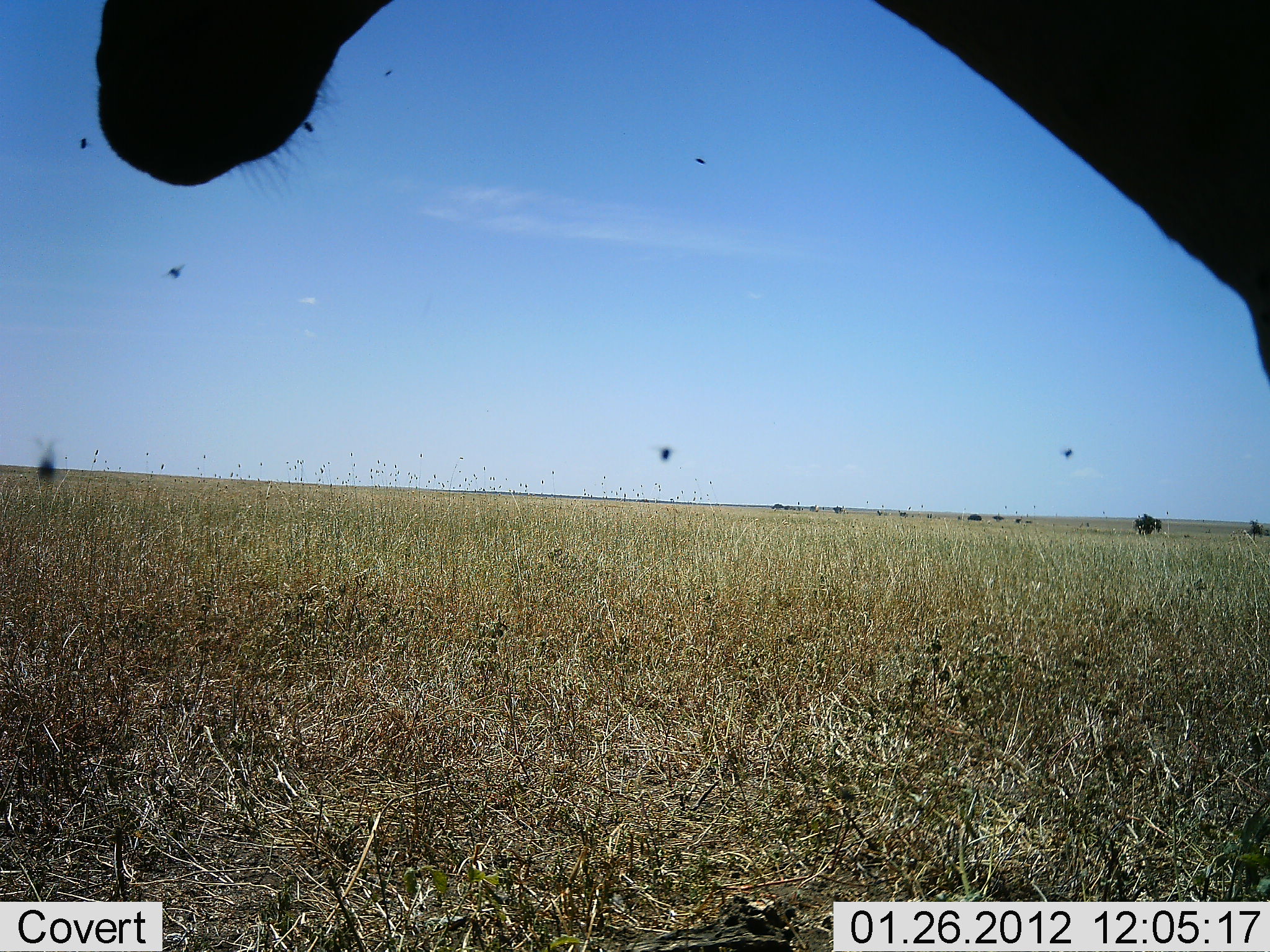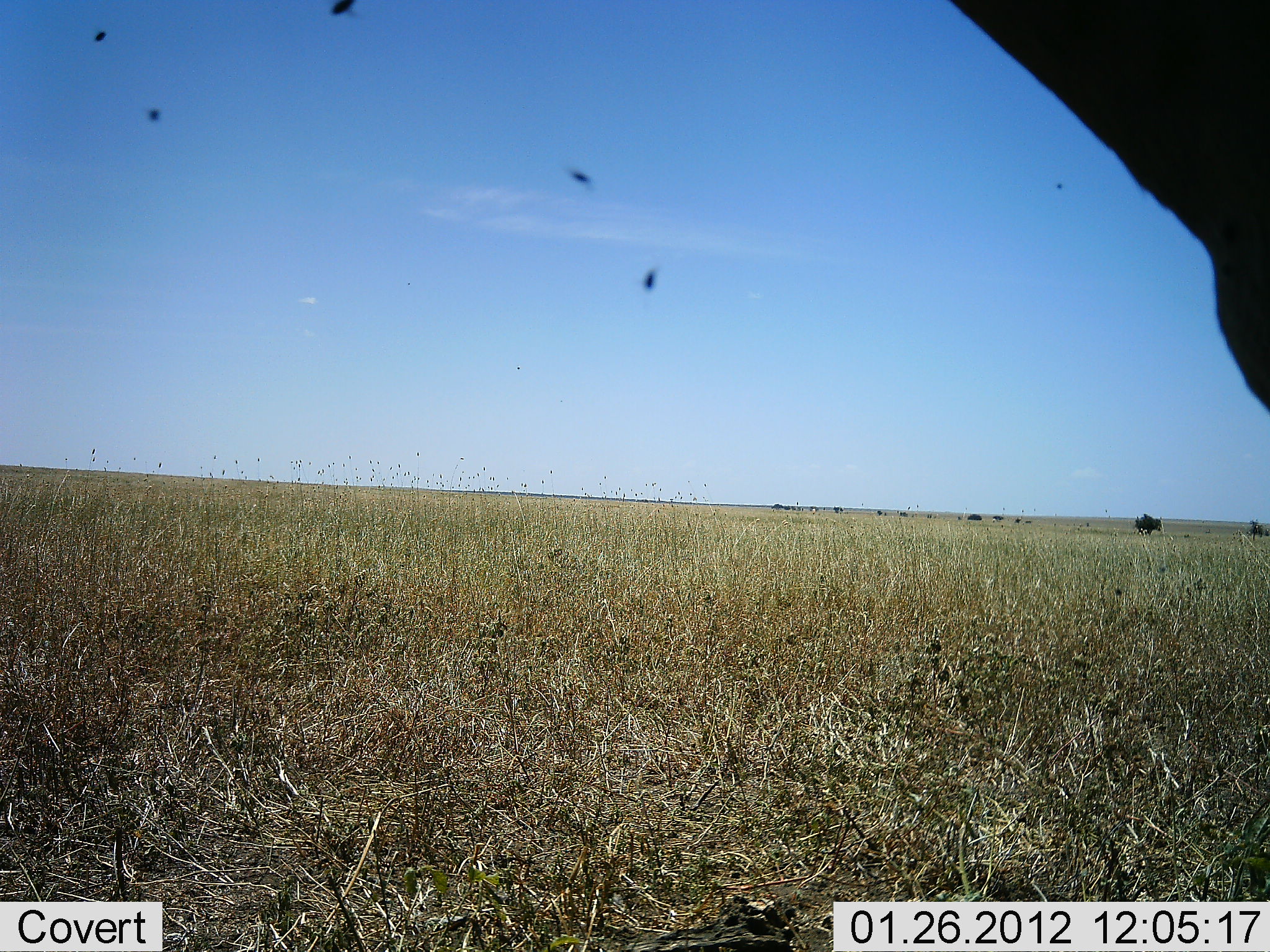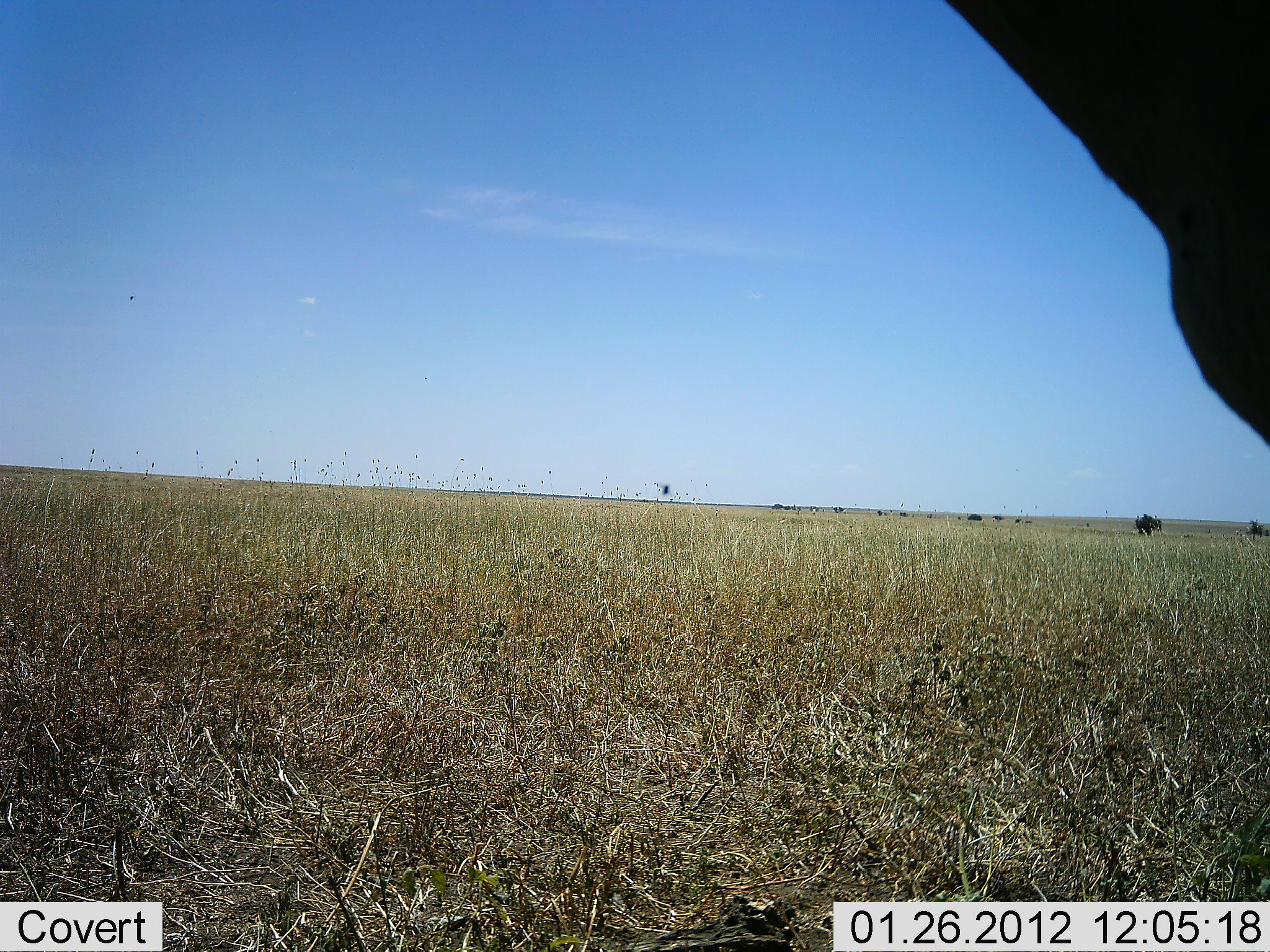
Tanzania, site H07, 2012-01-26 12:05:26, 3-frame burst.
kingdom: Animalia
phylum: Chordata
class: Mammalia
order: Artiodactyla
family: Bovidae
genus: Alcelaphus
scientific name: Alcelaphus buselaphus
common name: hartebeest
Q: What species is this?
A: Hartebeest (Alcelaphus buselaphus).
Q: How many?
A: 1.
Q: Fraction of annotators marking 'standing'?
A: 100%.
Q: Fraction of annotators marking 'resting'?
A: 0%.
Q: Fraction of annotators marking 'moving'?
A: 0%.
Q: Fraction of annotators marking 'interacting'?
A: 0%.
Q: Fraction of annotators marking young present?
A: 0%.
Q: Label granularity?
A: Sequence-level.